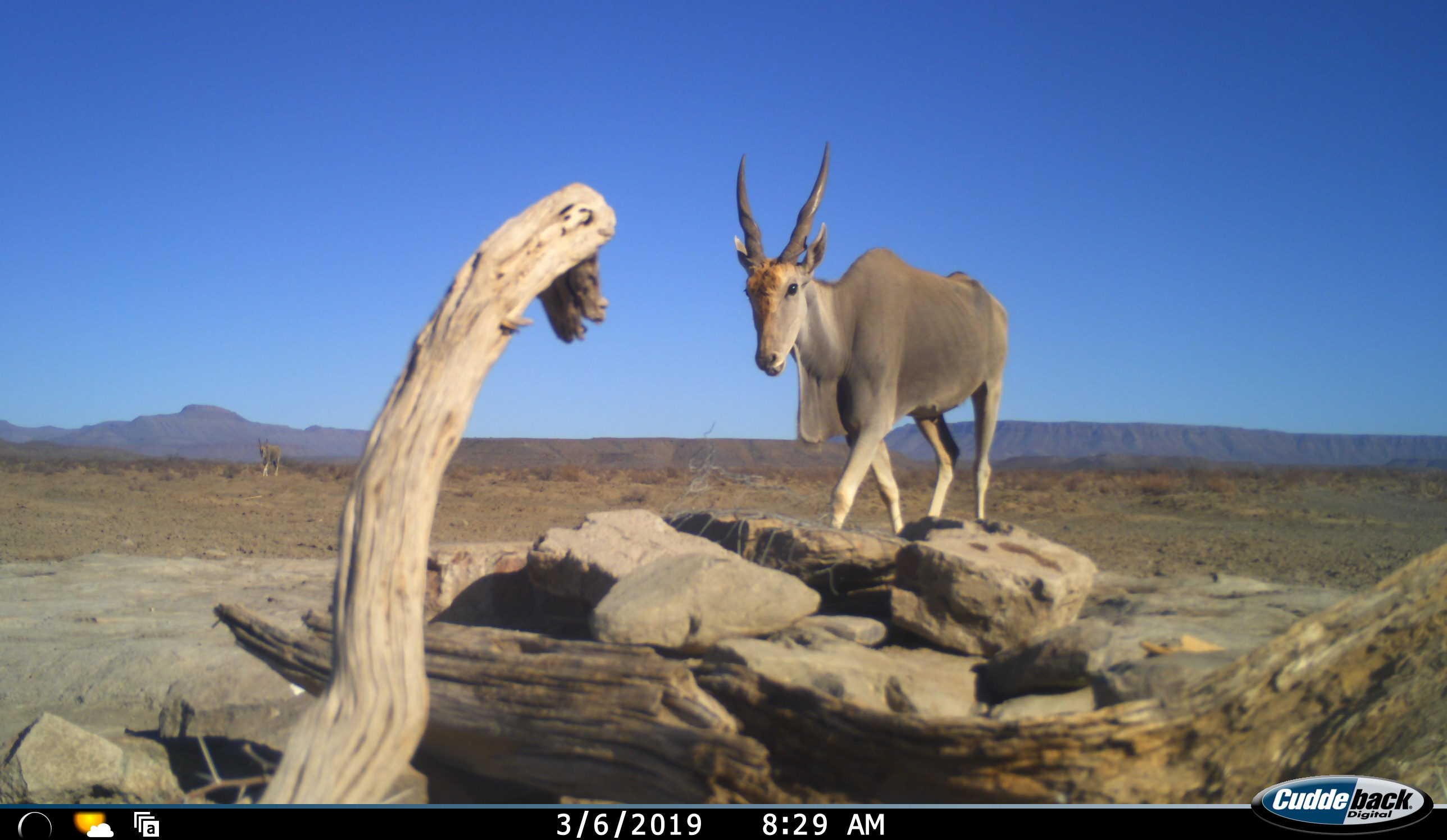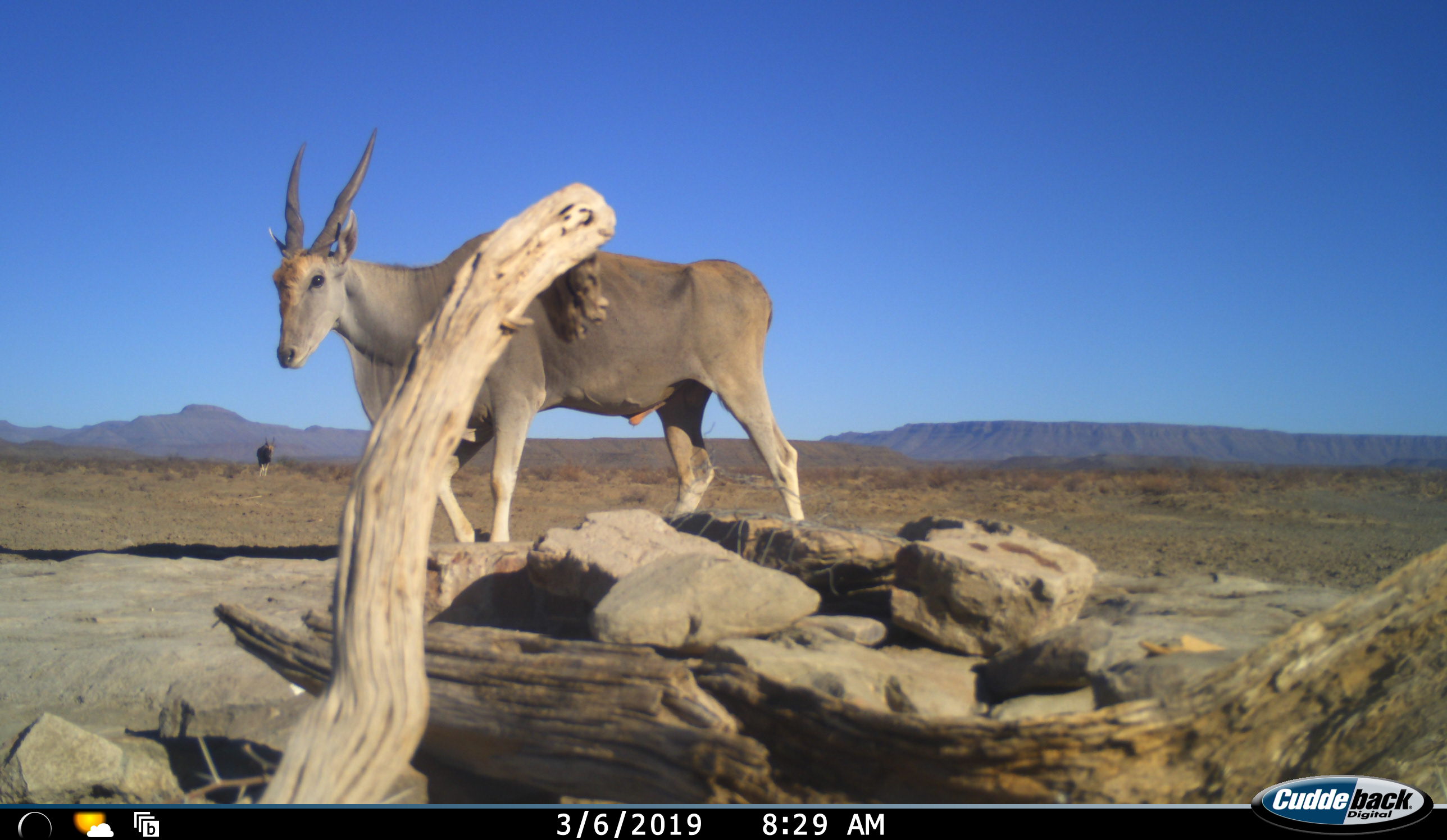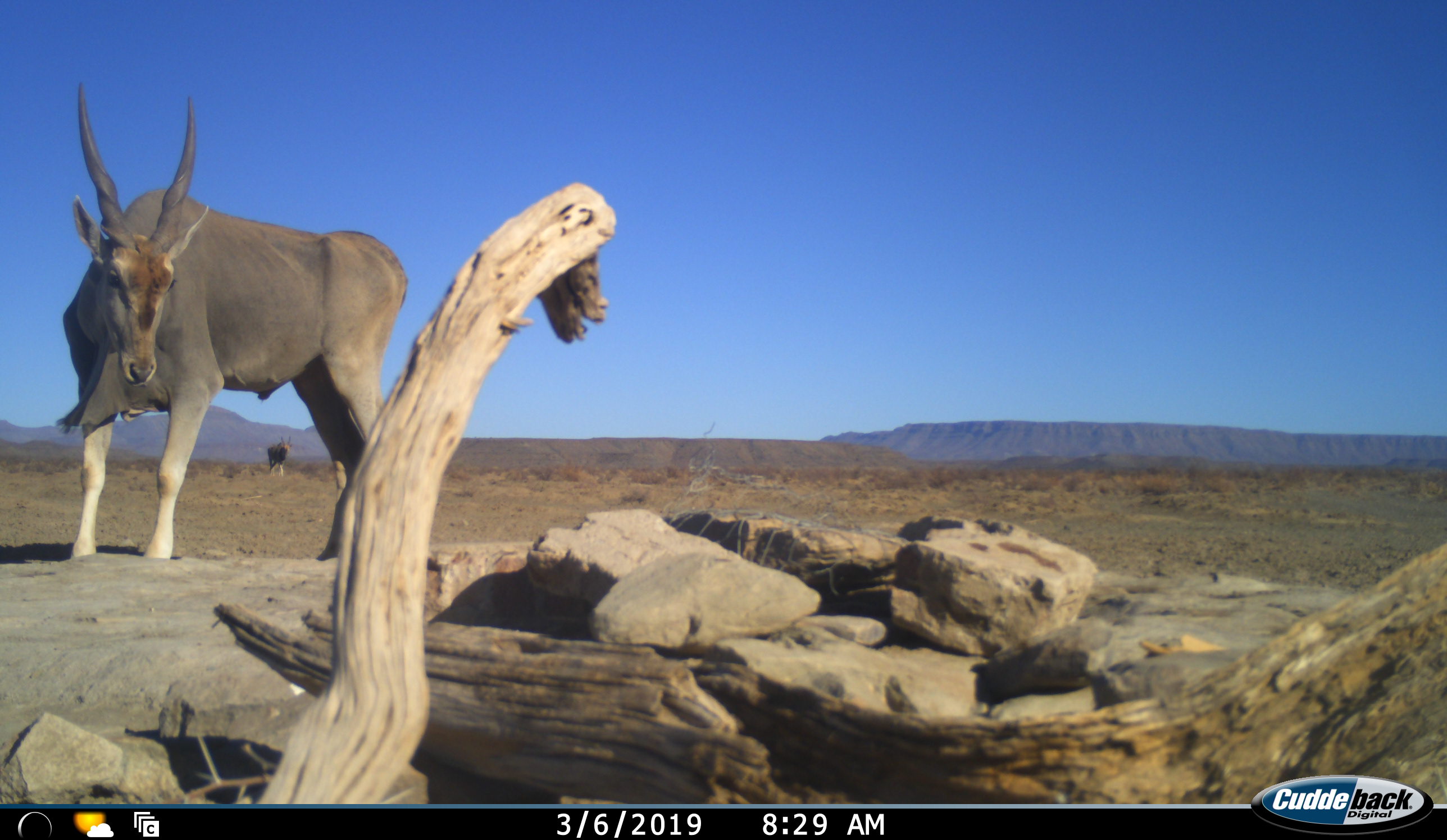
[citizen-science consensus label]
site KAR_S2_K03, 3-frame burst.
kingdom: Animalia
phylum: Chordata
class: Mammalia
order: Artiodactyla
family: Bovidae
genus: Tragelaphus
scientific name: Tragelaphus oryx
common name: eland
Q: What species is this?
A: Eland (Tragelaphus oryx).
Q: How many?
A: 1.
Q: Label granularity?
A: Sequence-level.